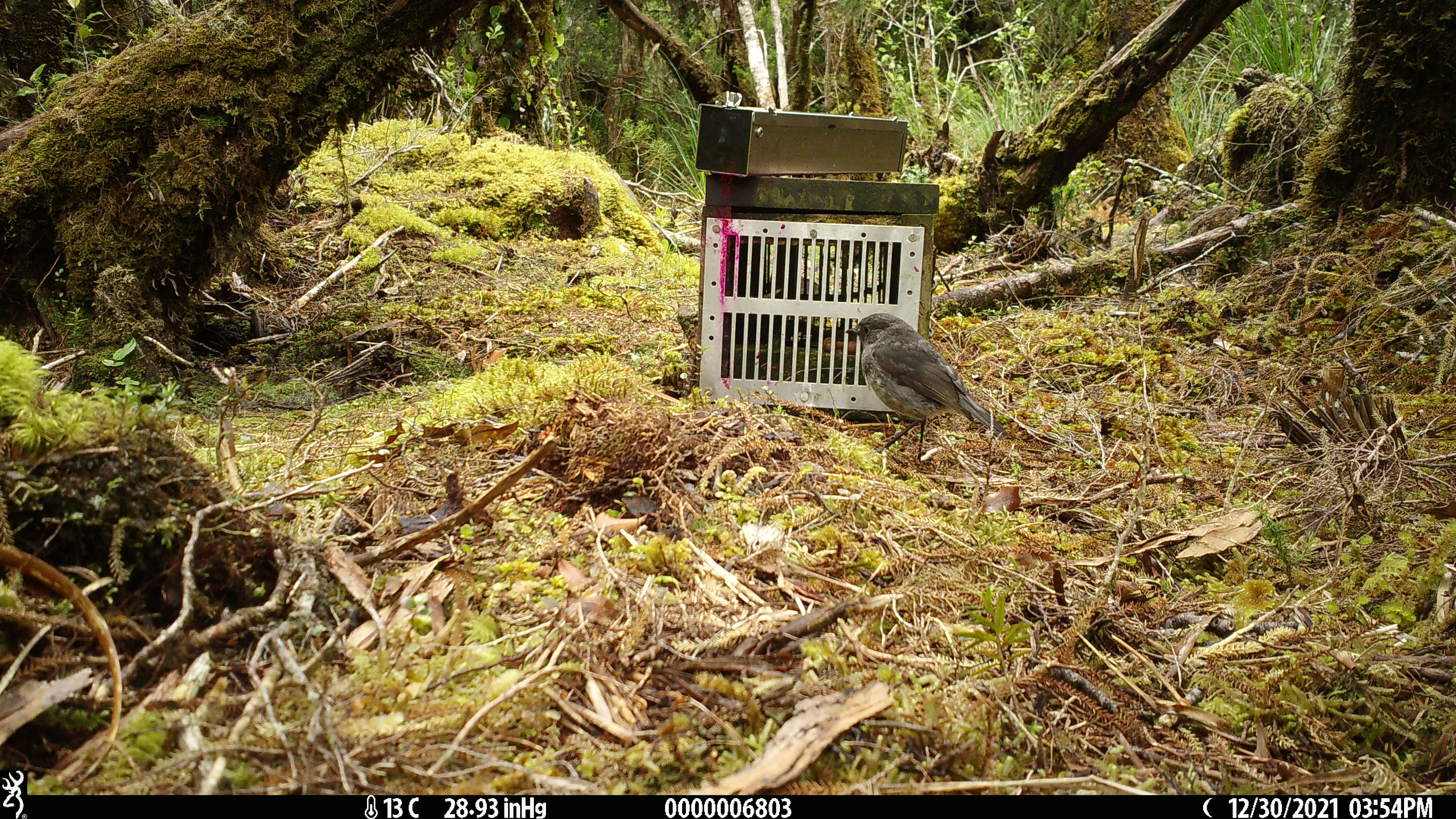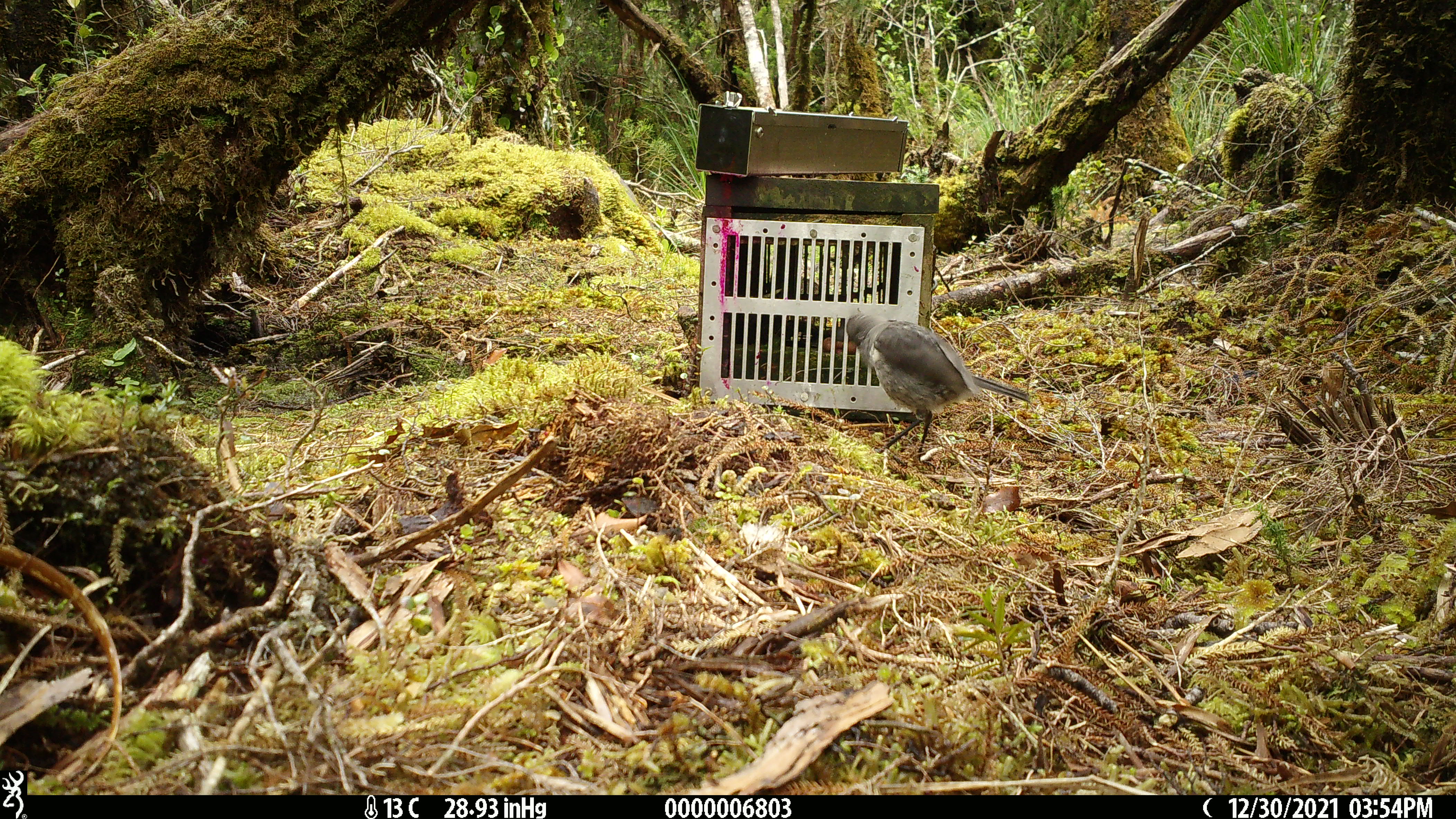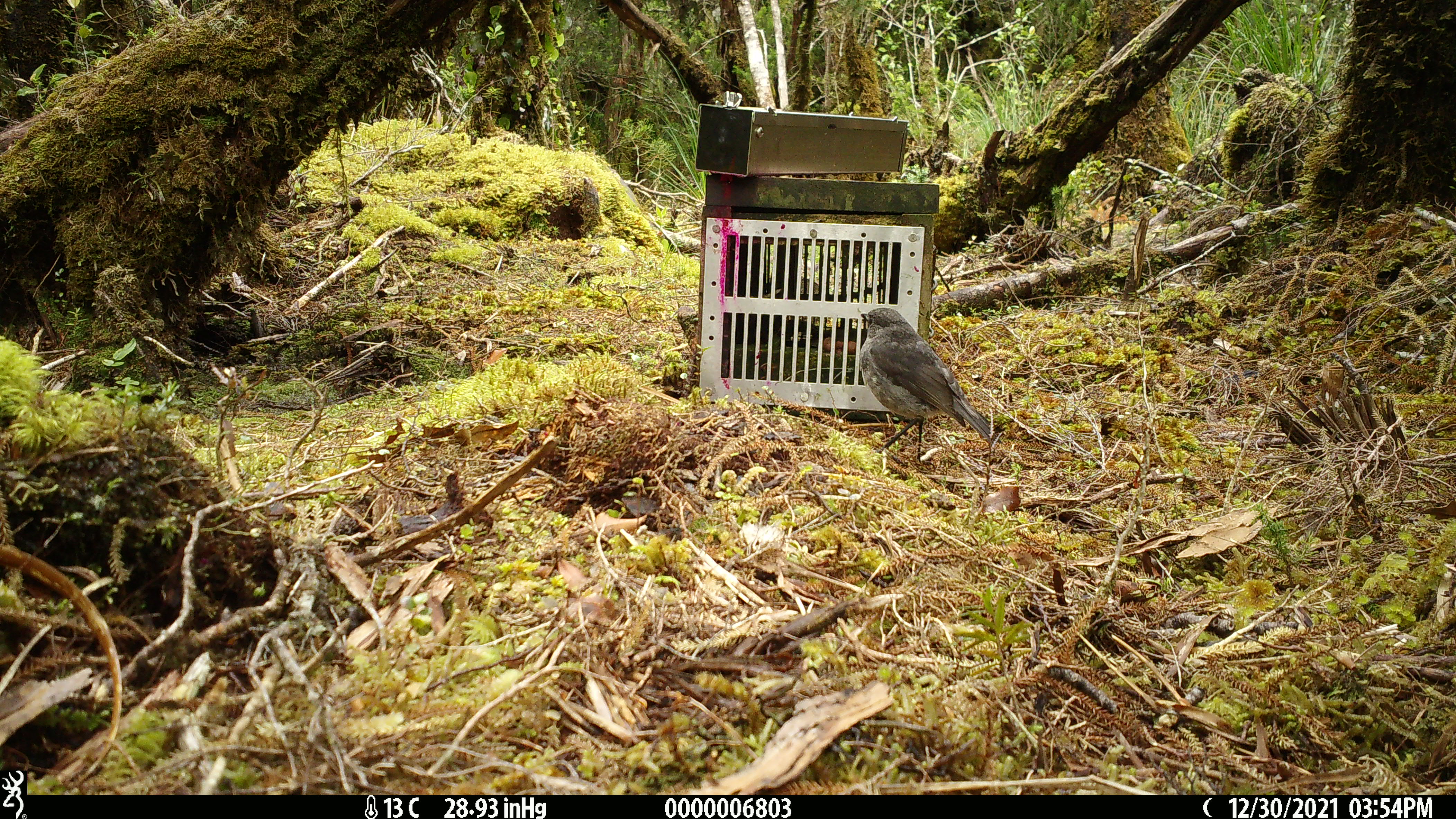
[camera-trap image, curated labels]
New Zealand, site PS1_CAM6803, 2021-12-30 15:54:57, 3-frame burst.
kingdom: Animalia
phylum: Chordata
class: Aves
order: Passeriformes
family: Petroicidae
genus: Petroica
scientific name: Petroica australis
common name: new zealand robin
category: robin